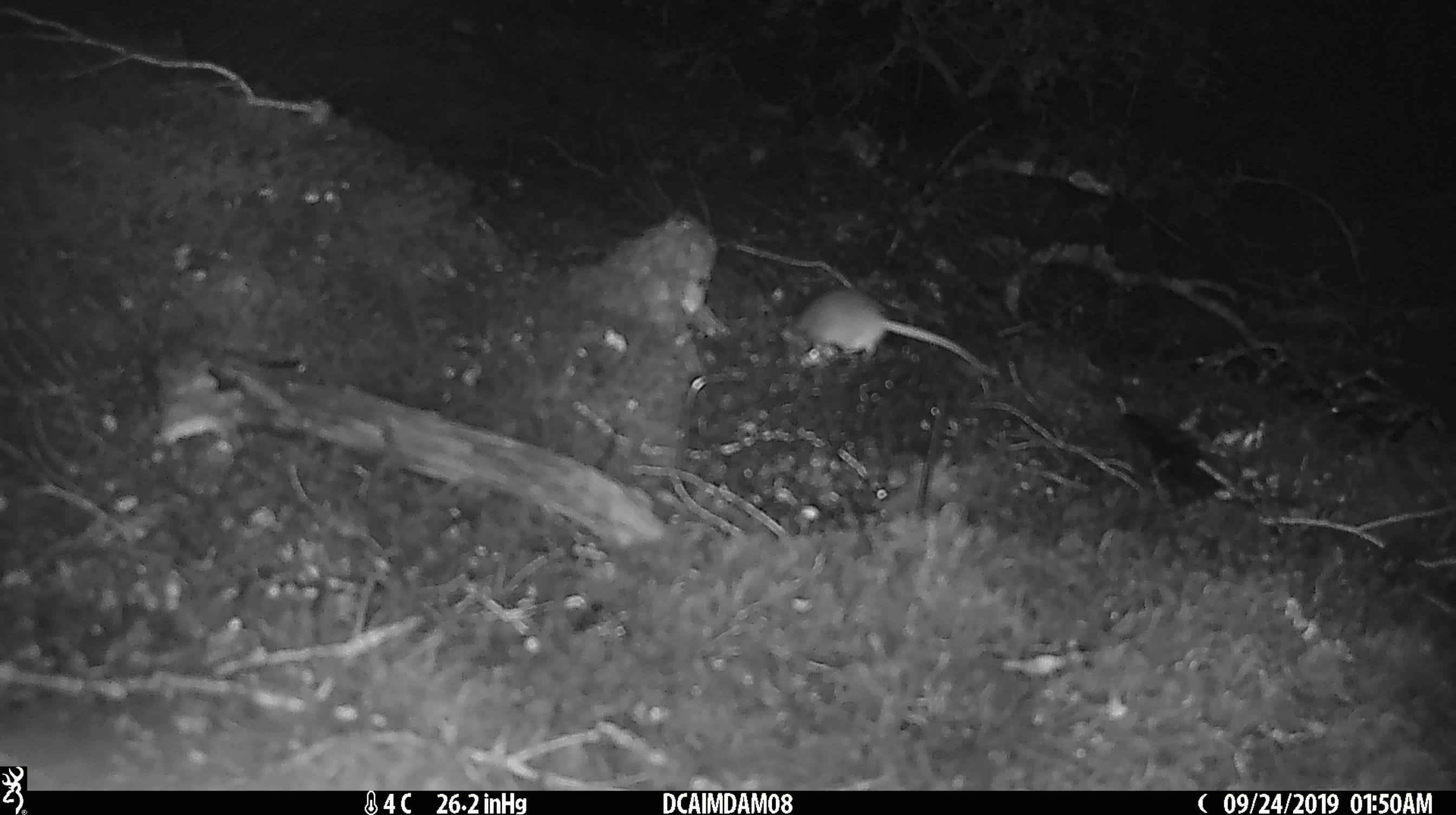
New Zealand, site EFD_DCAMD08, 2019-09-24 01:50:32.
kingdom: Animalia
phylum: Chordata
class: Mammalia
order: Rodentia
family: Muridae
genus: Mus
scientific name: Mus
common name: mouse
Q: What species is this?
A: Mouse (Mus).